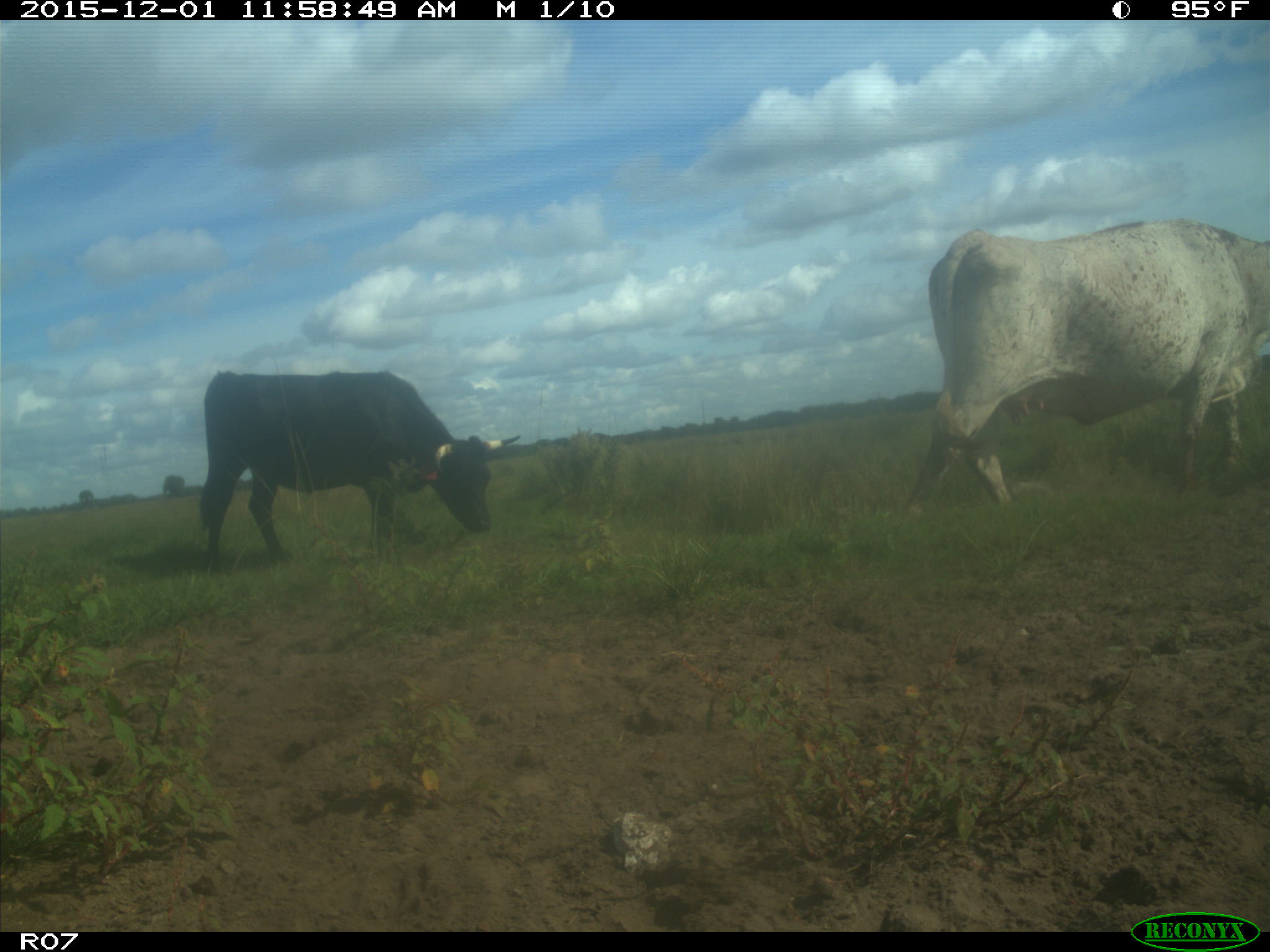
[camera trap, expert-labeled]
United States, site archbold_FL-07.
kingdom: Animalia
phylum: Chordata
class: Mammalia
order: Artiodactyla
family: Bovidae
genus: Bos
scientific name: Bos taurus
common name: domestic cow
Bos taurus (domestic cow).